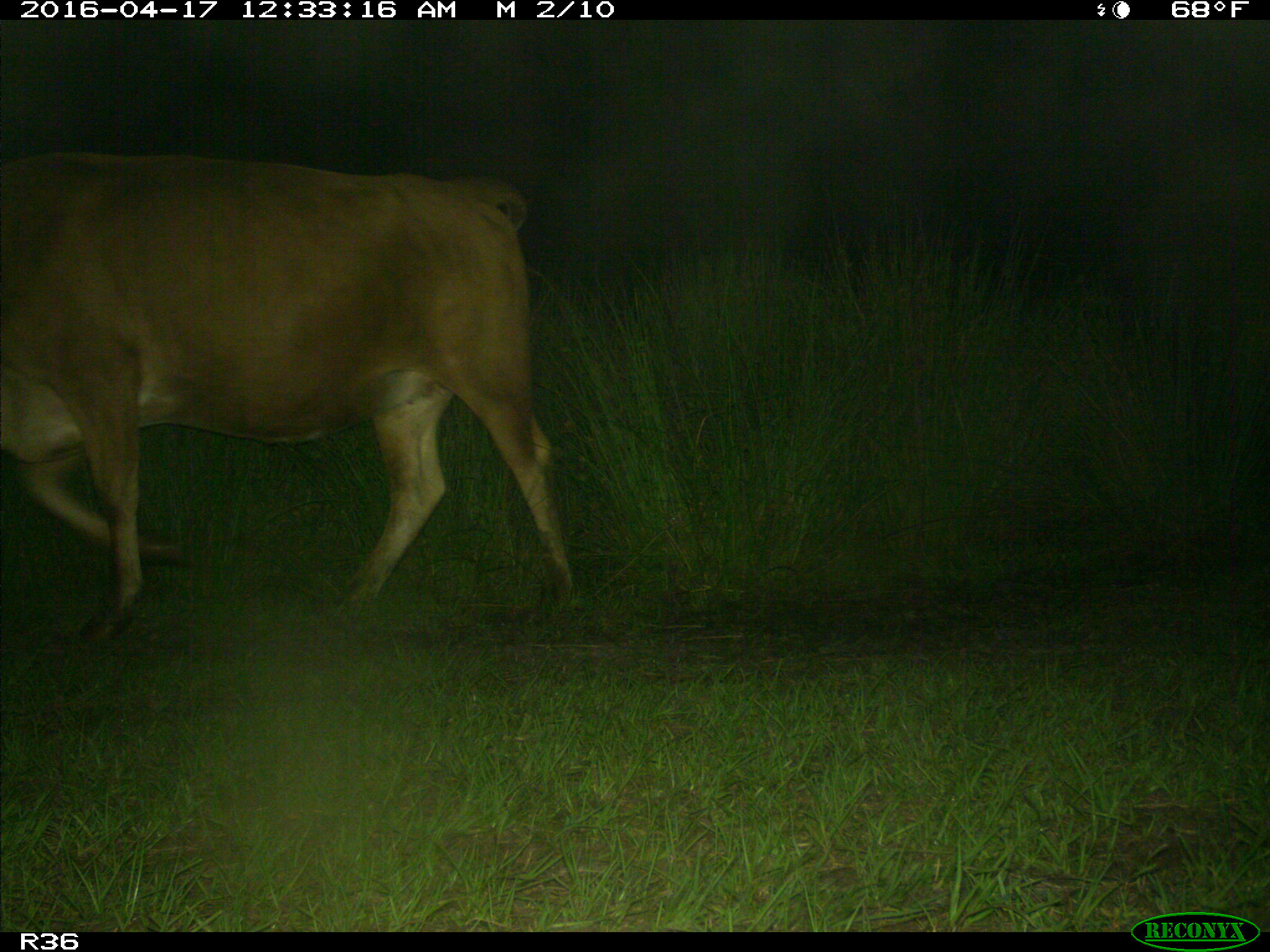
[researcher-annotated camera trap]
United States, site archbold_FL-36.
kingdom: Animalia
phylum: Chordata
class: Mammalia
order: Artiodactyla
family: Bovidae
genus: Bos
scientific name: Bos taurus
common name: domestic cow